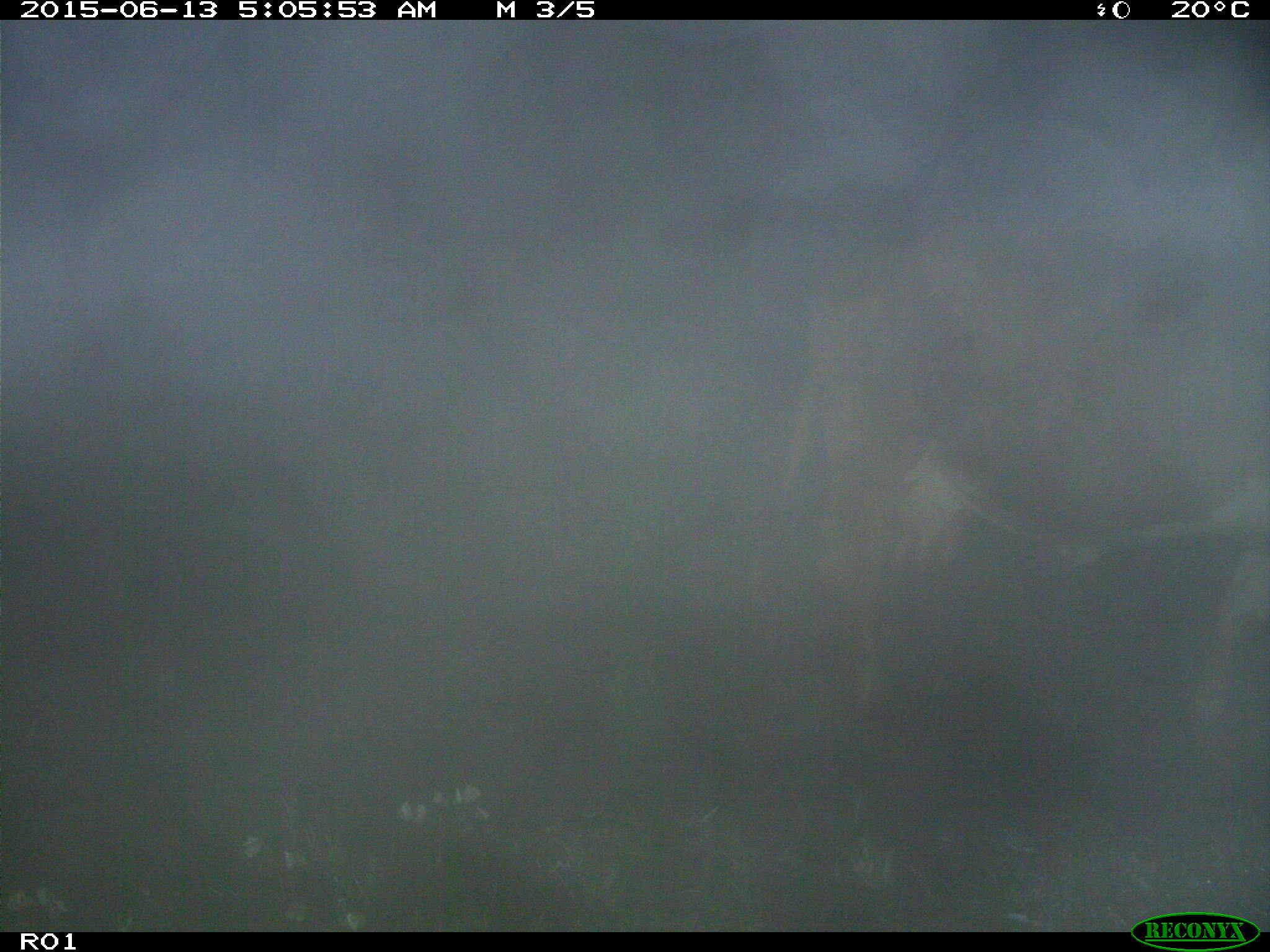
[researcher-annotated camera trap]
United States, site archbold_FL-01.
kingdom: Animalia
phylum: Chordata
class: Mammalia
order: Artiodactyla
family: Bovidae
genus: Bos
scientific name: Bos taurus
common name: domestic cow